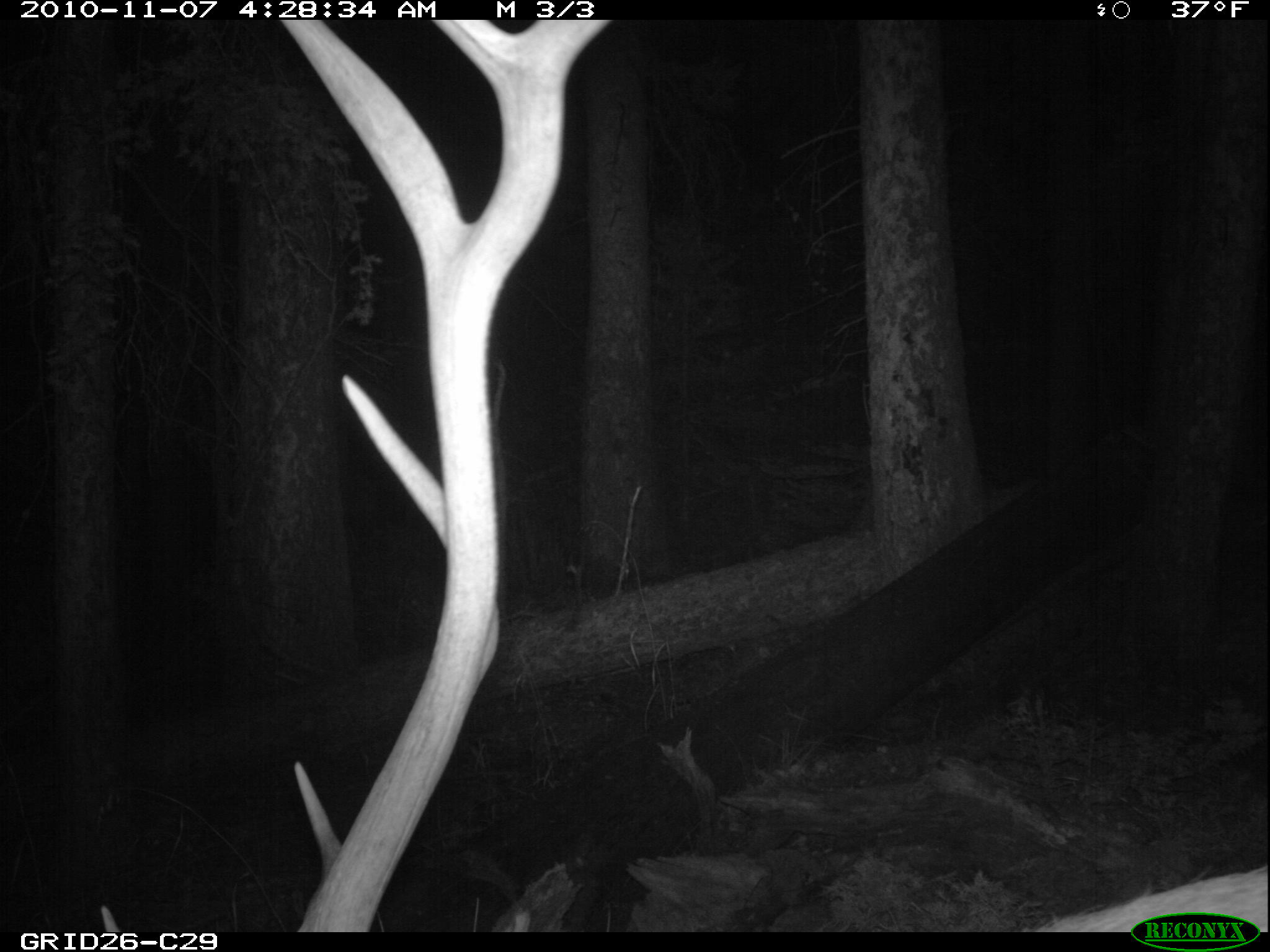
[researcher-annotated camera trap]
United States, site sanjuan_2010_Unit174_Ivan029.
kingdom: Animalia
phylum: Chordata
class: Mammalia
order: Artiodactyla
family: Cervidae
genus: Cervus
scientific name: Cervus elaphus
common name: red deer